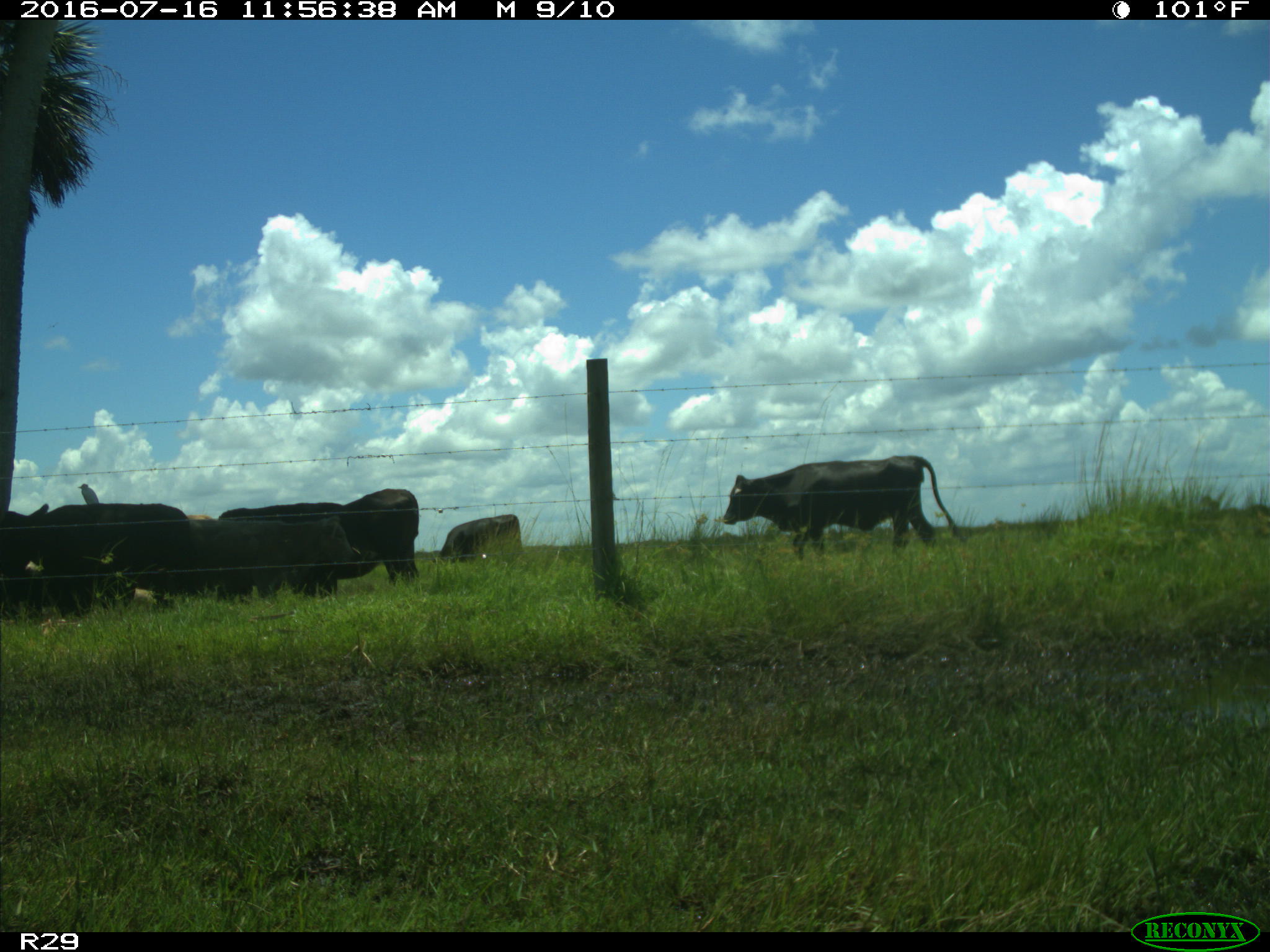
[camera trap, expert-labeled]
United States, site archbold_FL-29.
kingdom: Animalia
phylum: Chordata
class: Mammalia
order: Artiodactyla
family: Bovidae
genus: Bos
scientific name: Bos taurus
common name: domestic cow